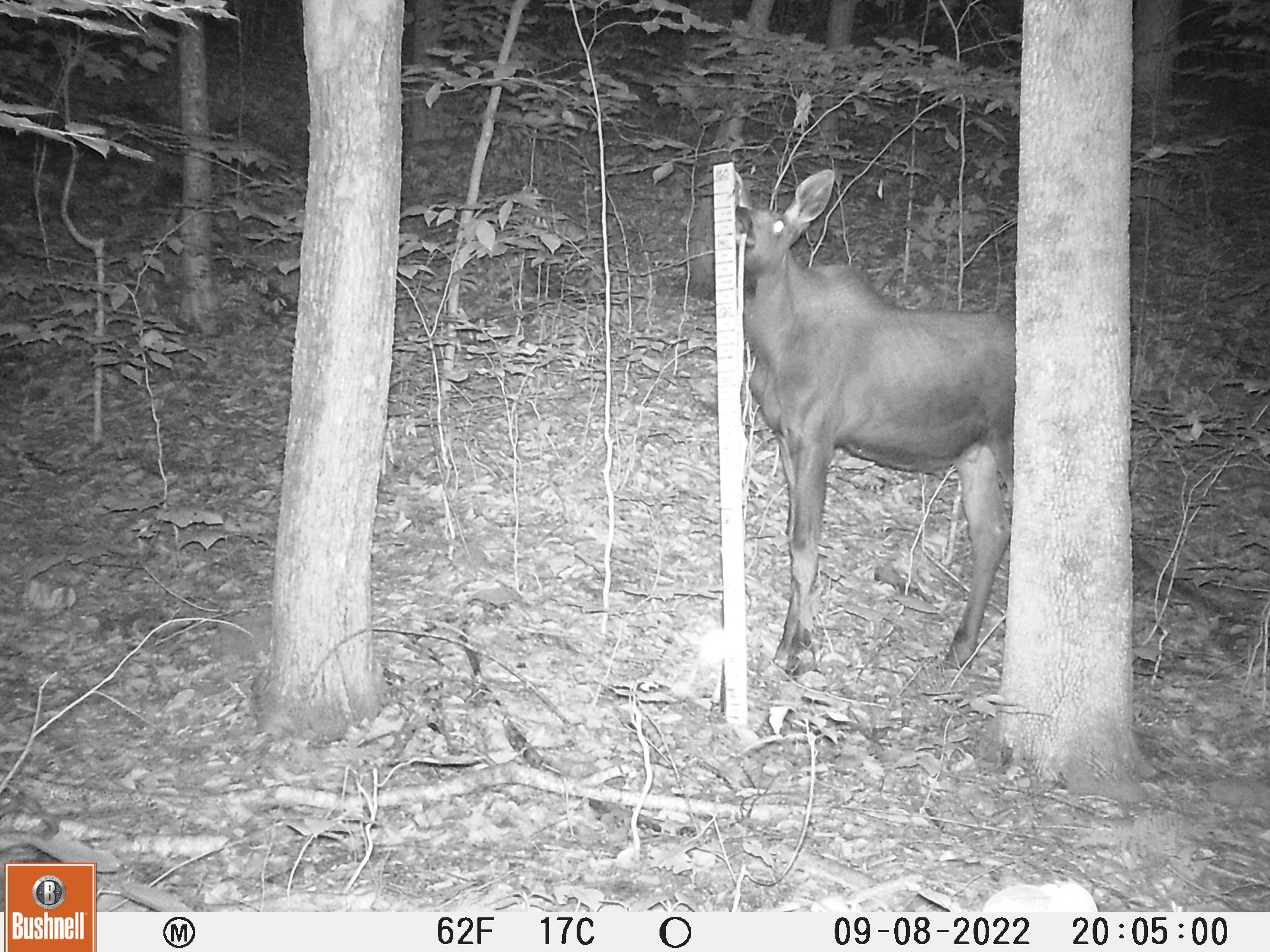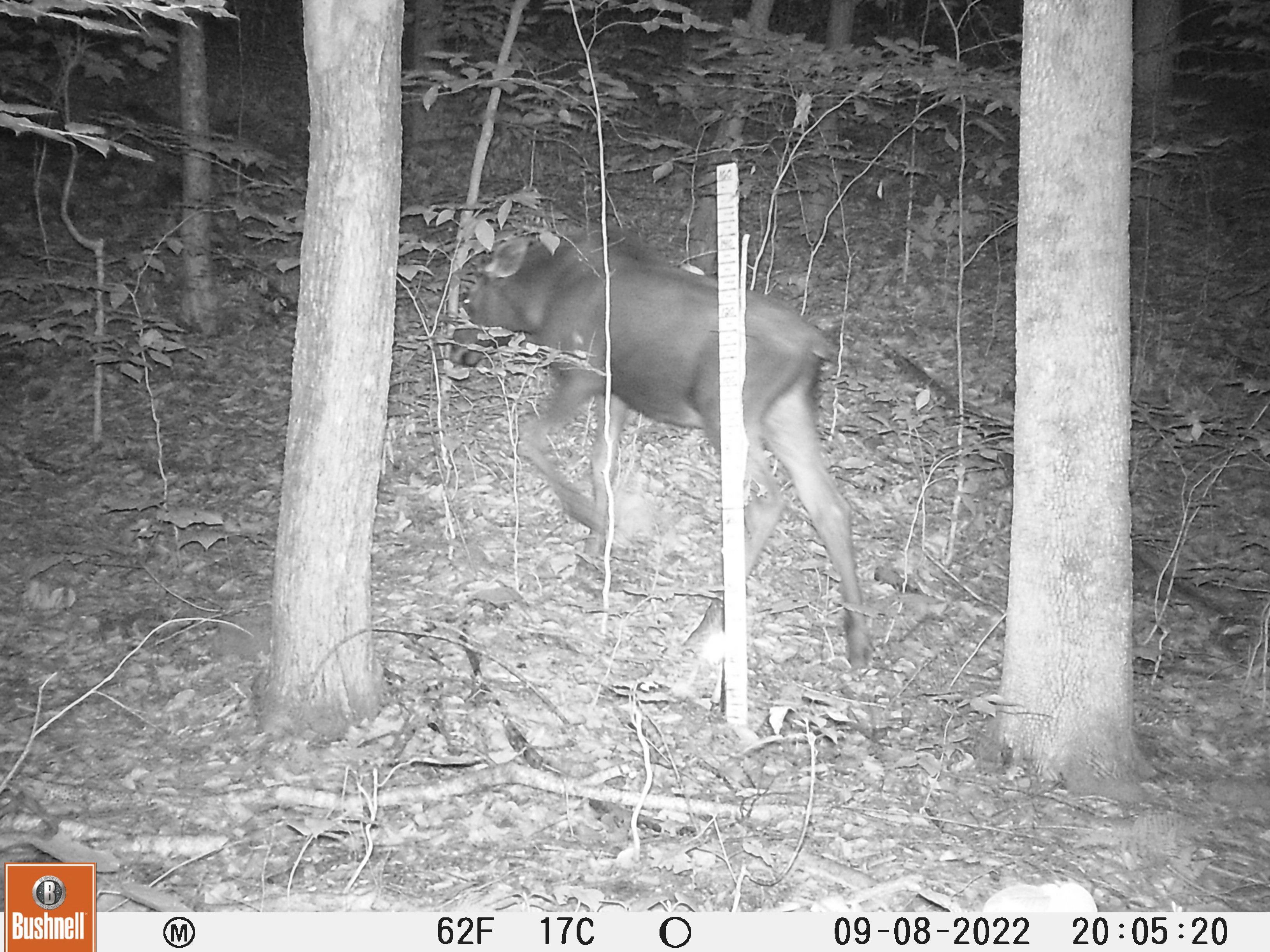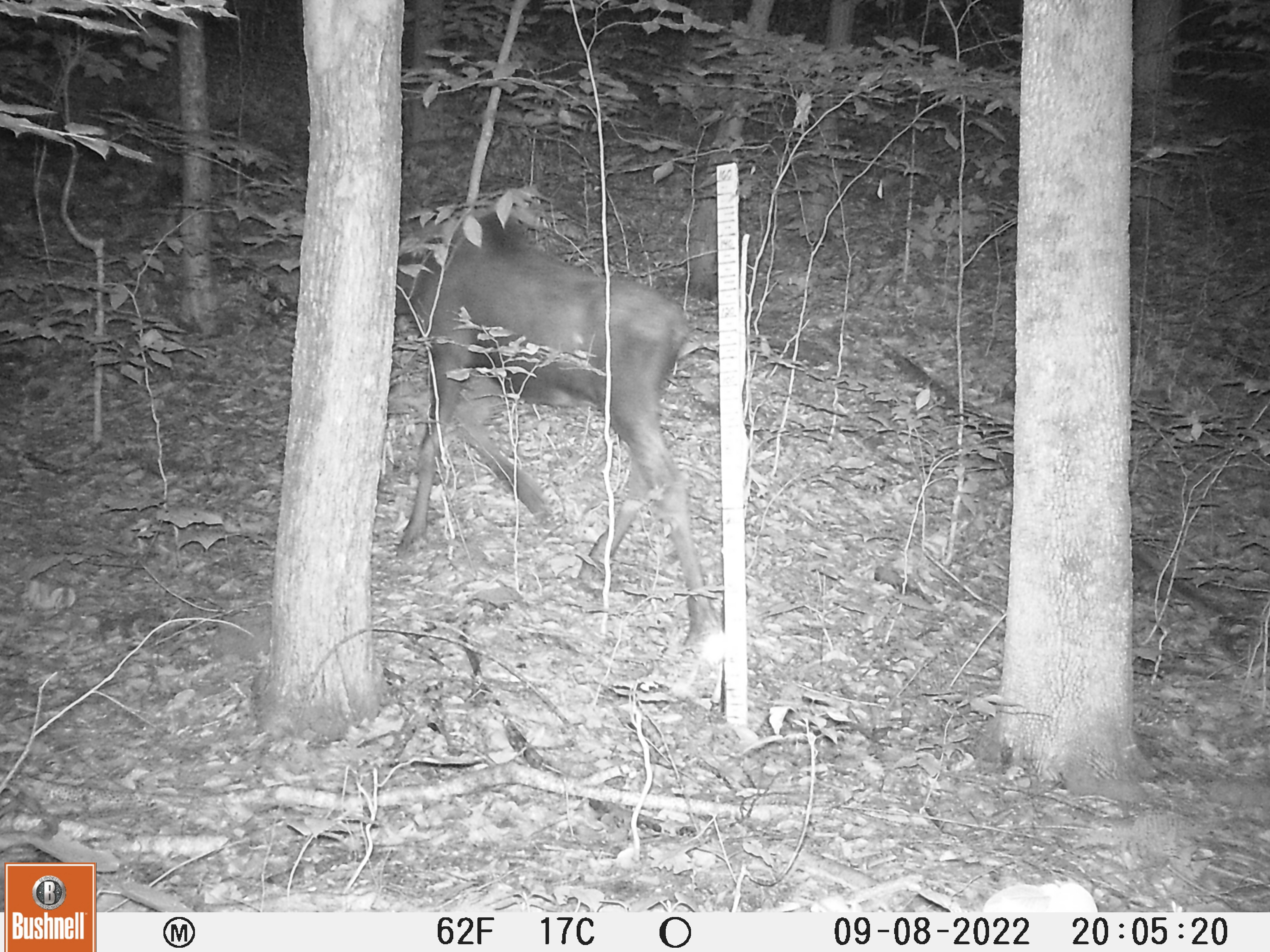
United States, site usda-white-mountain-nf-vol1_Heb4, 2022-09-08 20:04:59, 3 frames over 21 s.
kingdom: Animalia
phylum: Chordata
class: Mammalia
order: Artiodactyla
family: Cervidae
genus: Alces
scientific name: Alces alces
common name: moose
Moose (Alces alces).